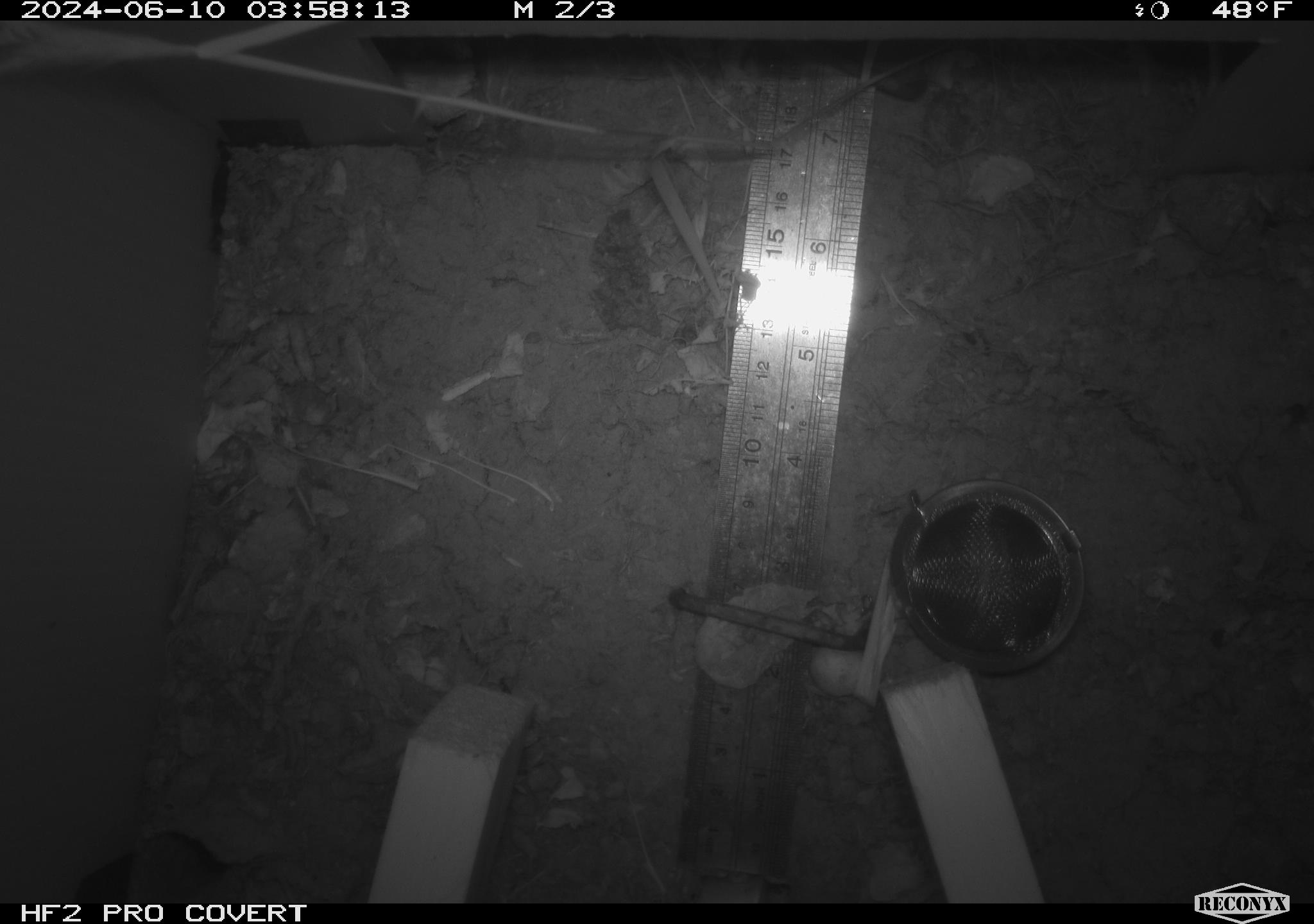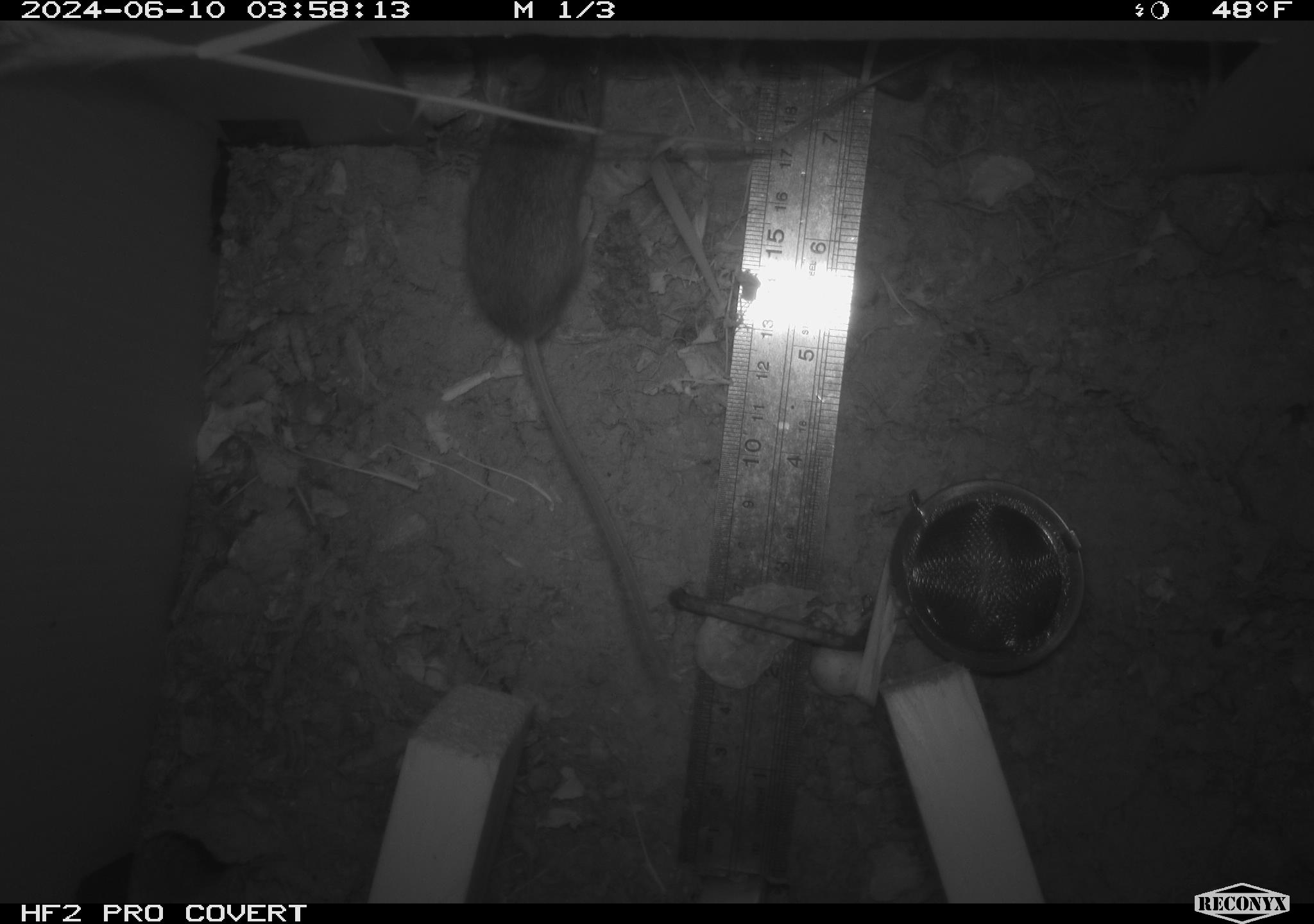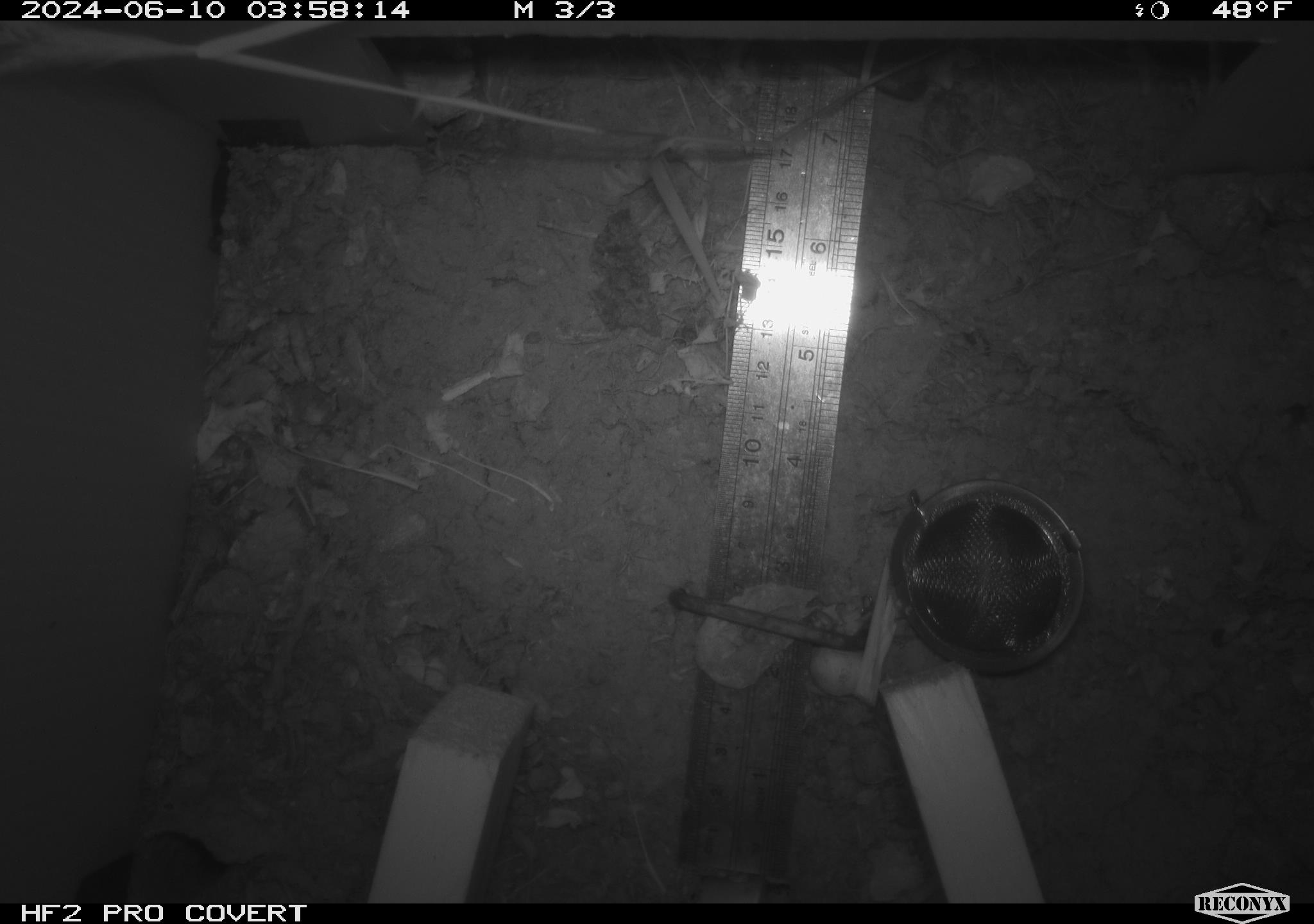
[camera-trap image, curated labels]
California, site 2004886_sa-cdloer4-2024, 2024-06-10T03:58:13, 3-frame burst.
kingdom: Animalia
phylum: Chordata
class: Mammalia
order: Rodentia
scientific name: Rodentia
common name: rodent